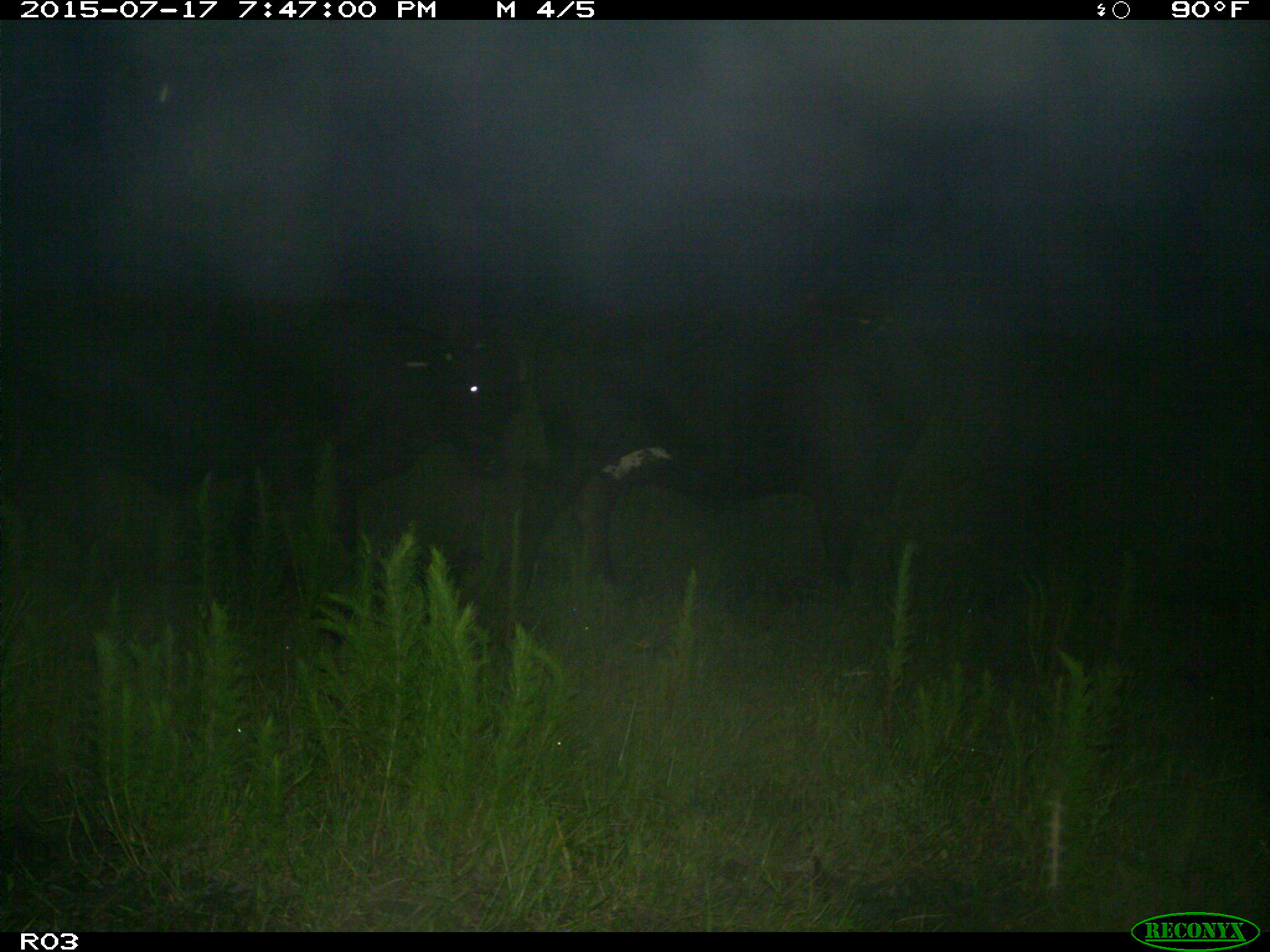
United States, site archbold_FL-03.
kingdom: Animalia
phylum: Chordata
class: Mammalia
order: Artiodactyla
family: Bovidae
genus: Bos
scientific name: Bos taurus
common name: domestic cow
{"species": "Bos taurus (domestic cow)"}